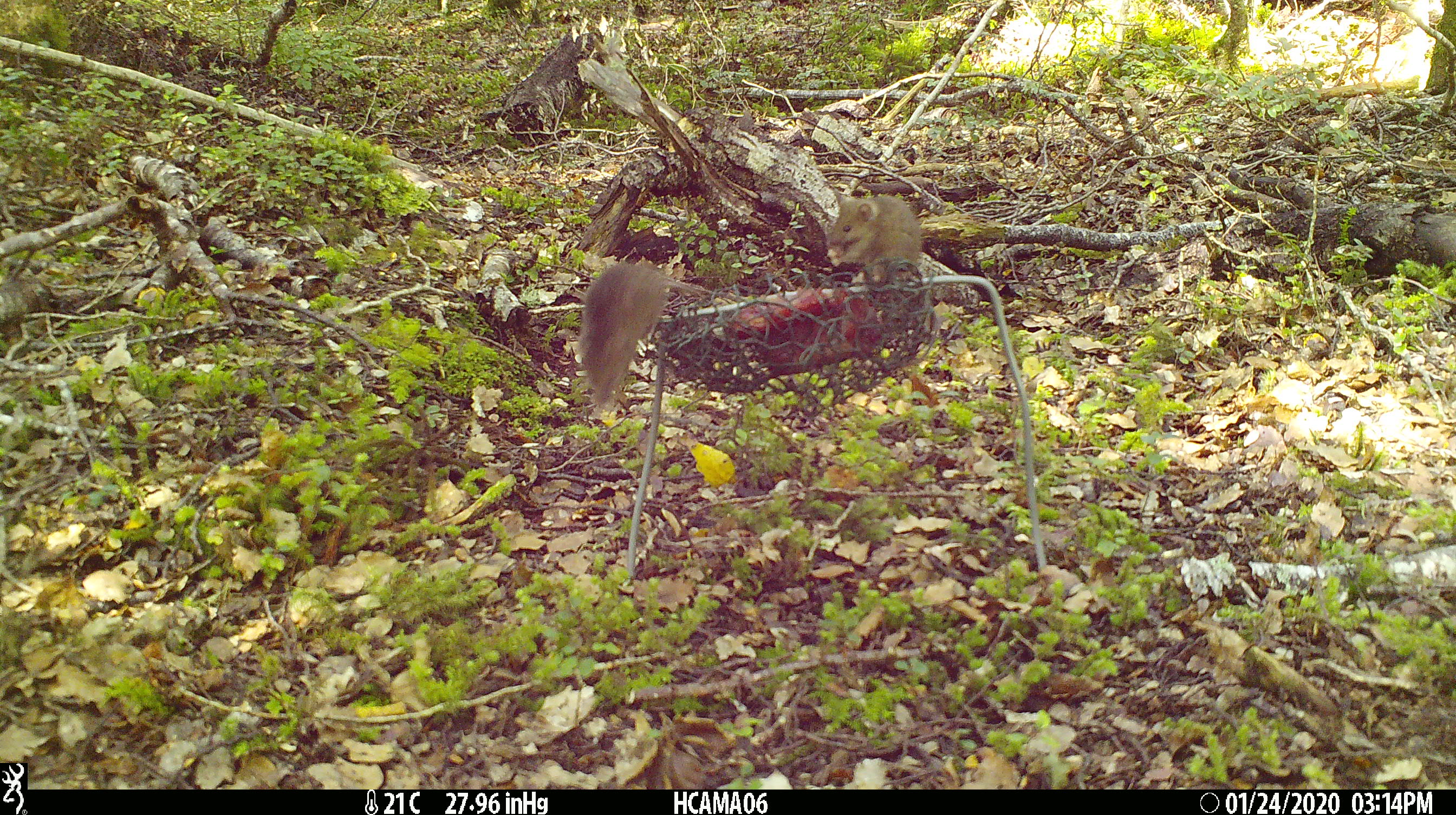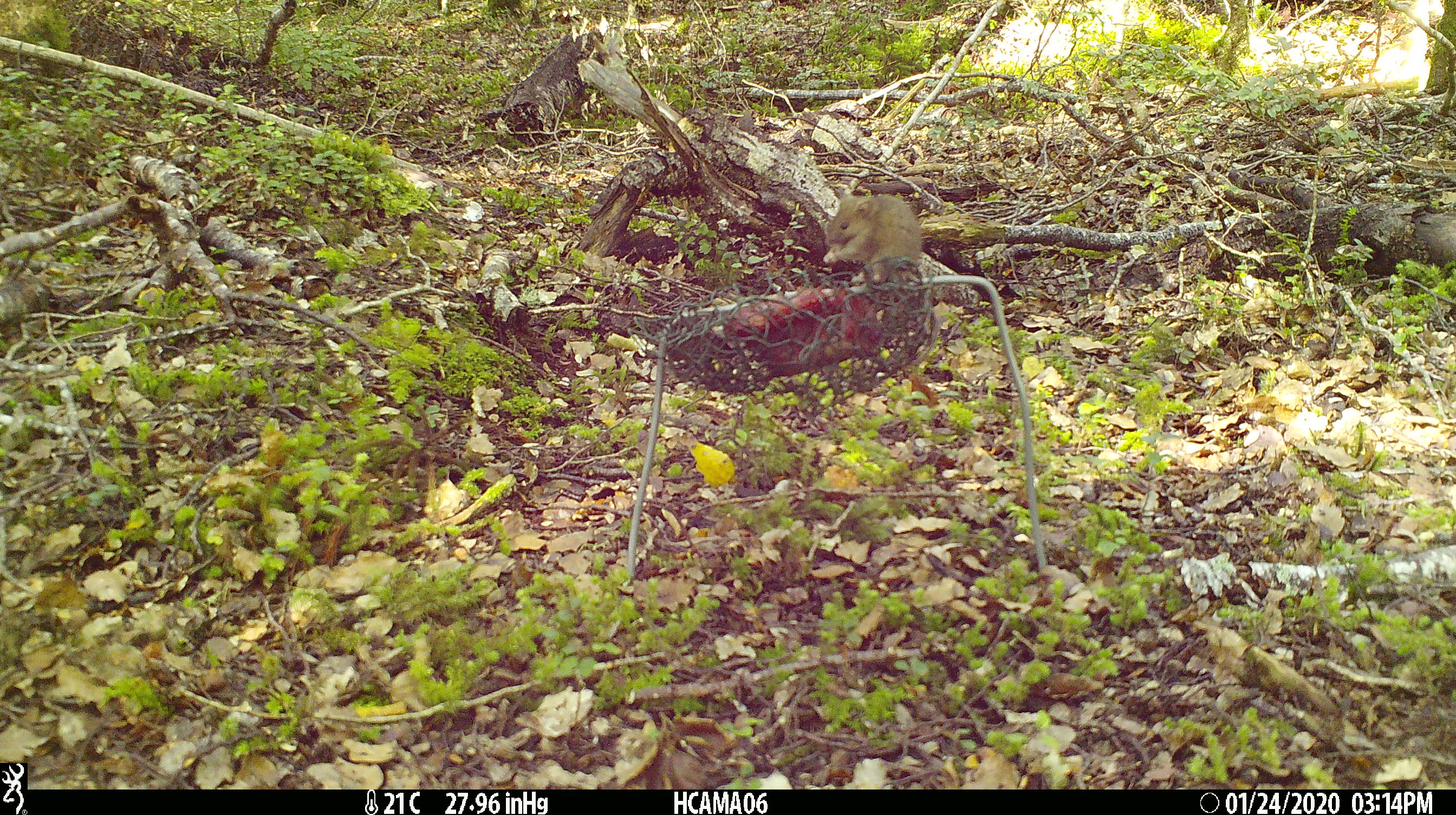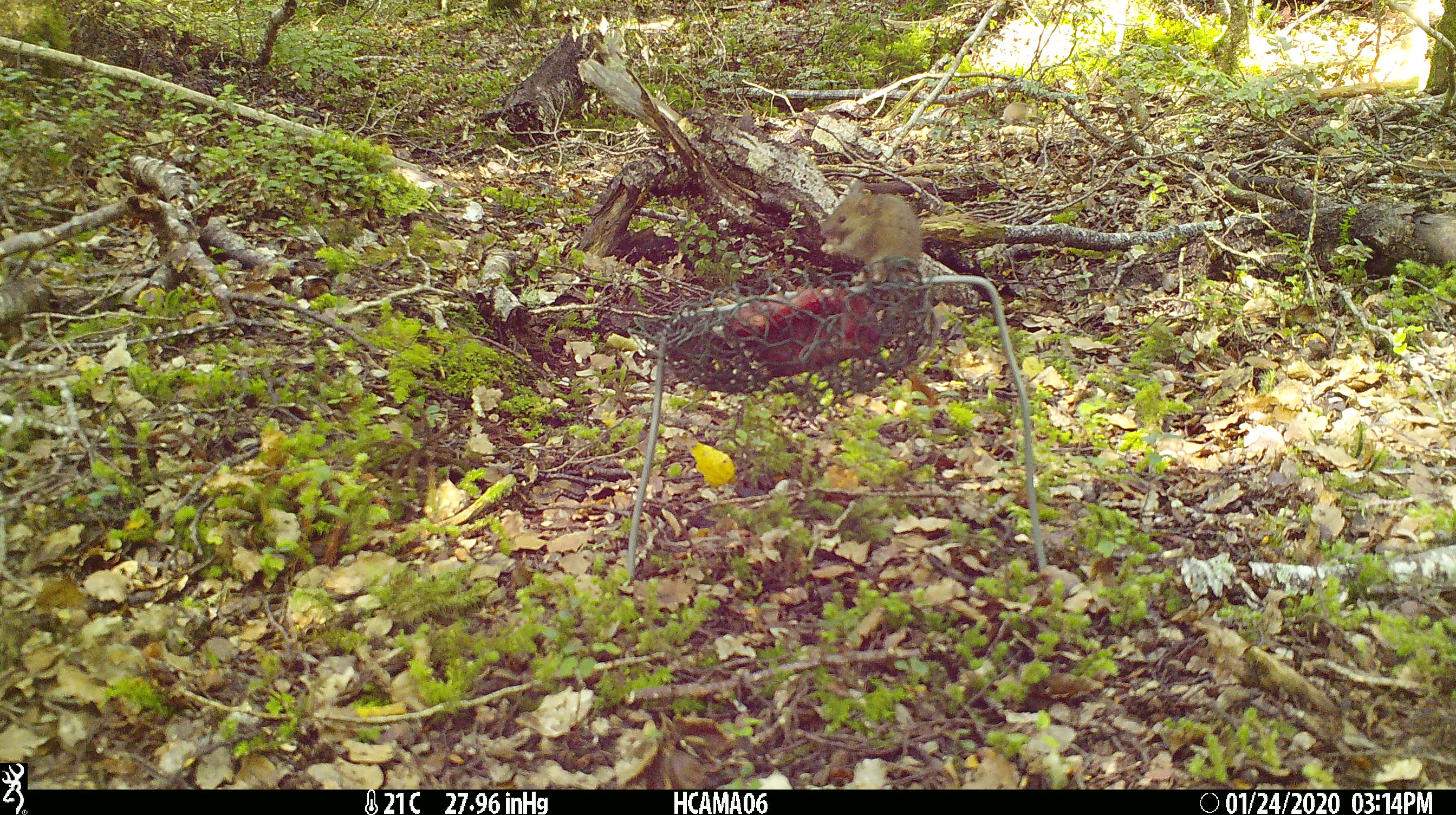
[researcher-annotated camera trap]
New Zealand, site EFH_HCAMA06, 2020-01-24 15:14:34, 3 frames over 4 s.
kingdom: Animalia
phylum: Chordata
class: Mammalia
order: Rodentia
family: Muridae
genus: Mus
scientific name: Mus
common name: mouse